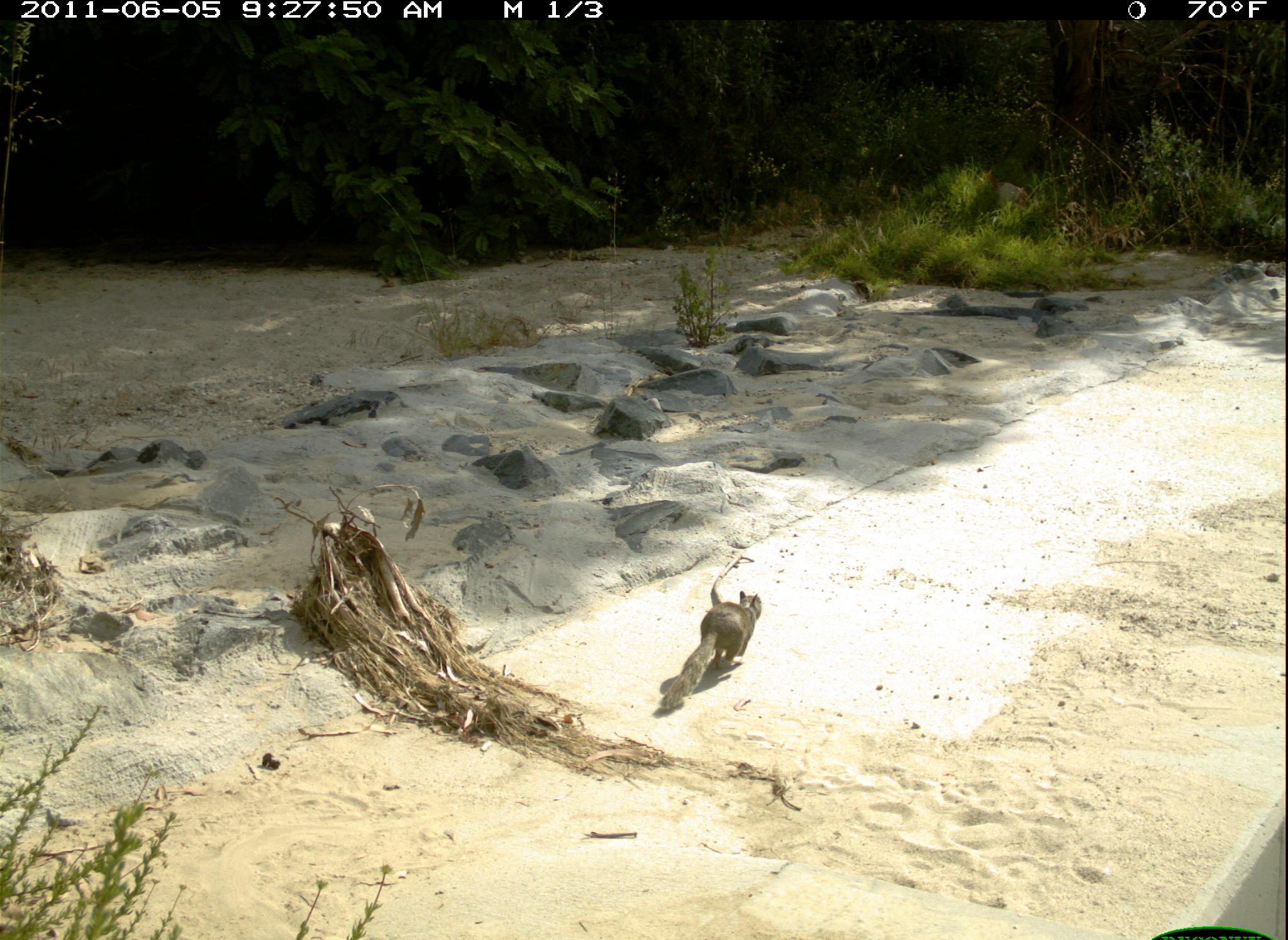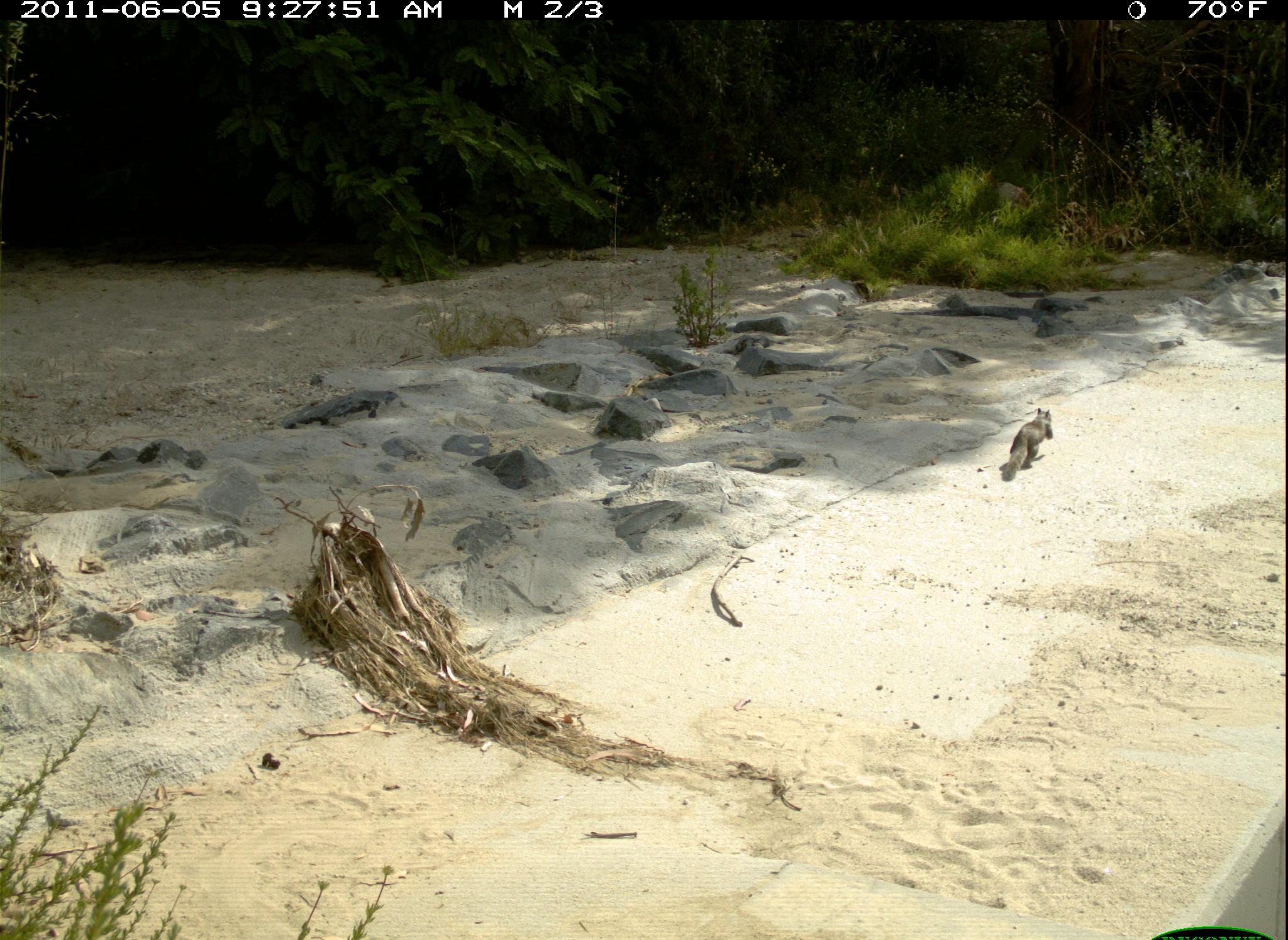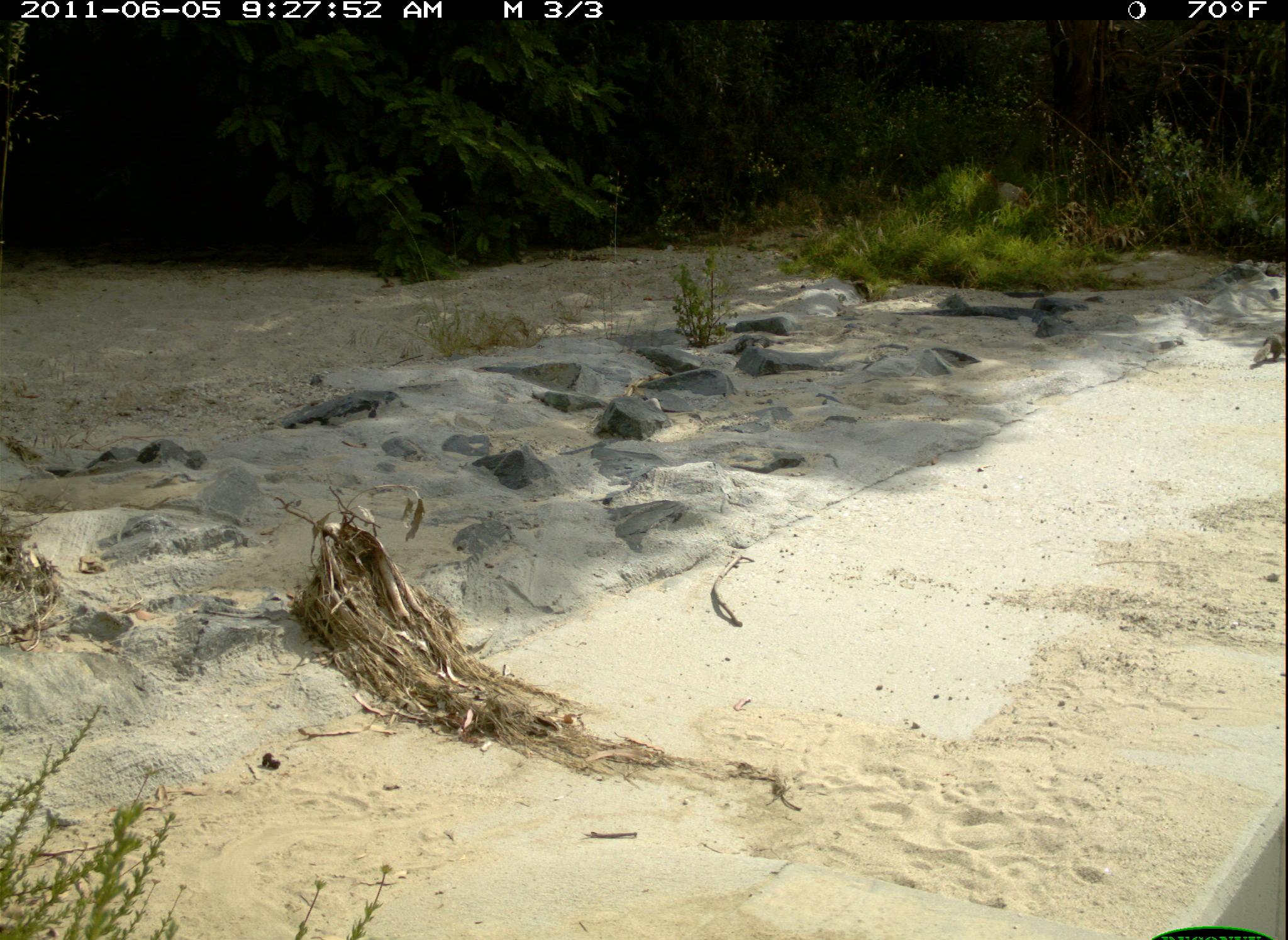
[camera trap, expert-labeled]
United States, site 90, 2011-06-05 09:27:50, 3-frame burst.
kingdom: Animalia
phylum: Chordata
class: Mammalia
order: Rodentia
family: Sciuridae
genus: Sciurus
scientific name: Sciurus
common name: squirrel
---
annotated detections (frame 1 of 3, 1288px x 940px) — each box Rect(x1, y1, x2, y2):
squirrel: Rect(646, 584, 774, 723)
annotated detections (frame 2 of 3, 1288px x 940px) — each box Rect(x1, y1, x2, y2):
squirrel: Rect(992, 401, 1069, 486)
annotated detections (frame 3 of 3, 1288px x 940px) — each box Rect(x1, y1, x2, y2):
squirrel: Rect(1239, 316, 1288, 374)